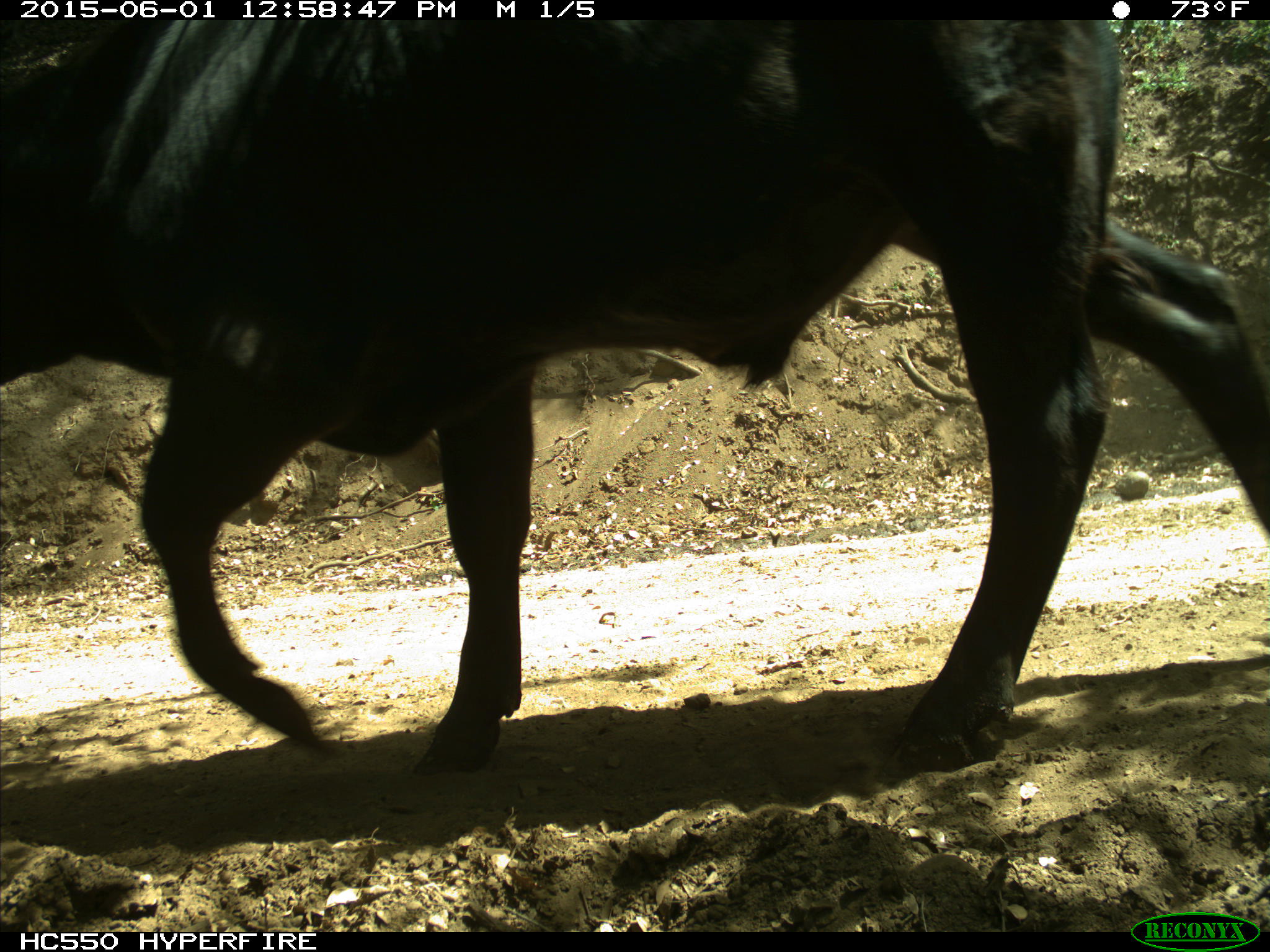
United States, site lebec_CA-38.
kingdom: Animalia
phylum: Chordata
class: Mammalia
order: Artiodactyla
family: Bovidae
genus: Bos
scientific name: Bos taurus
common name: domestic cow